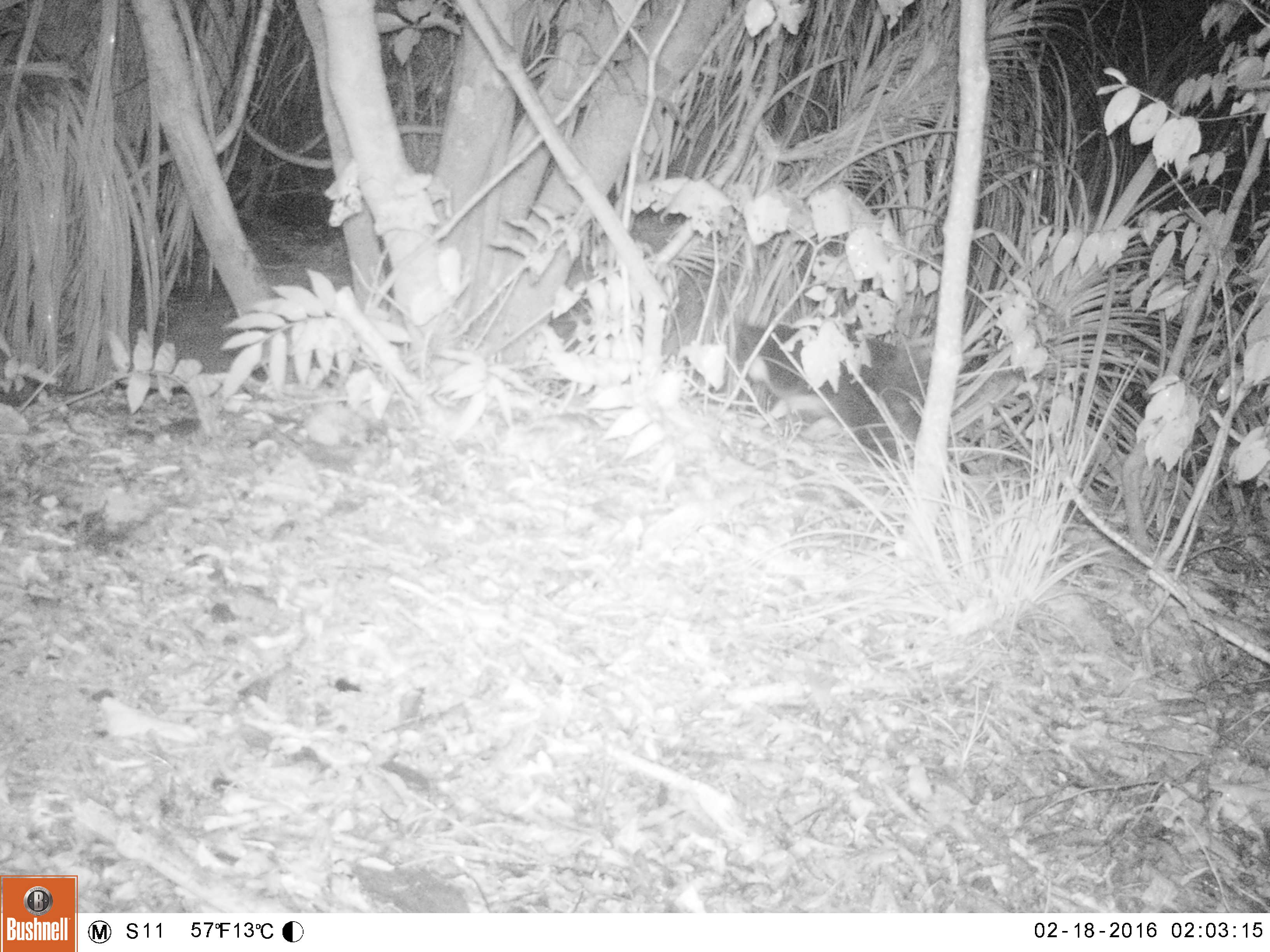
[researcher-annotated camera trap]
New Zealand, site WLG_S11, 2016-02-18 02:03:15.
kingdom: Animalia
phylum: Chordata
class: Mammalia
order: Carnivora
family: Felidae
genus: Felis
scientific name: Felis catus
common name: domestic cat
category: cat